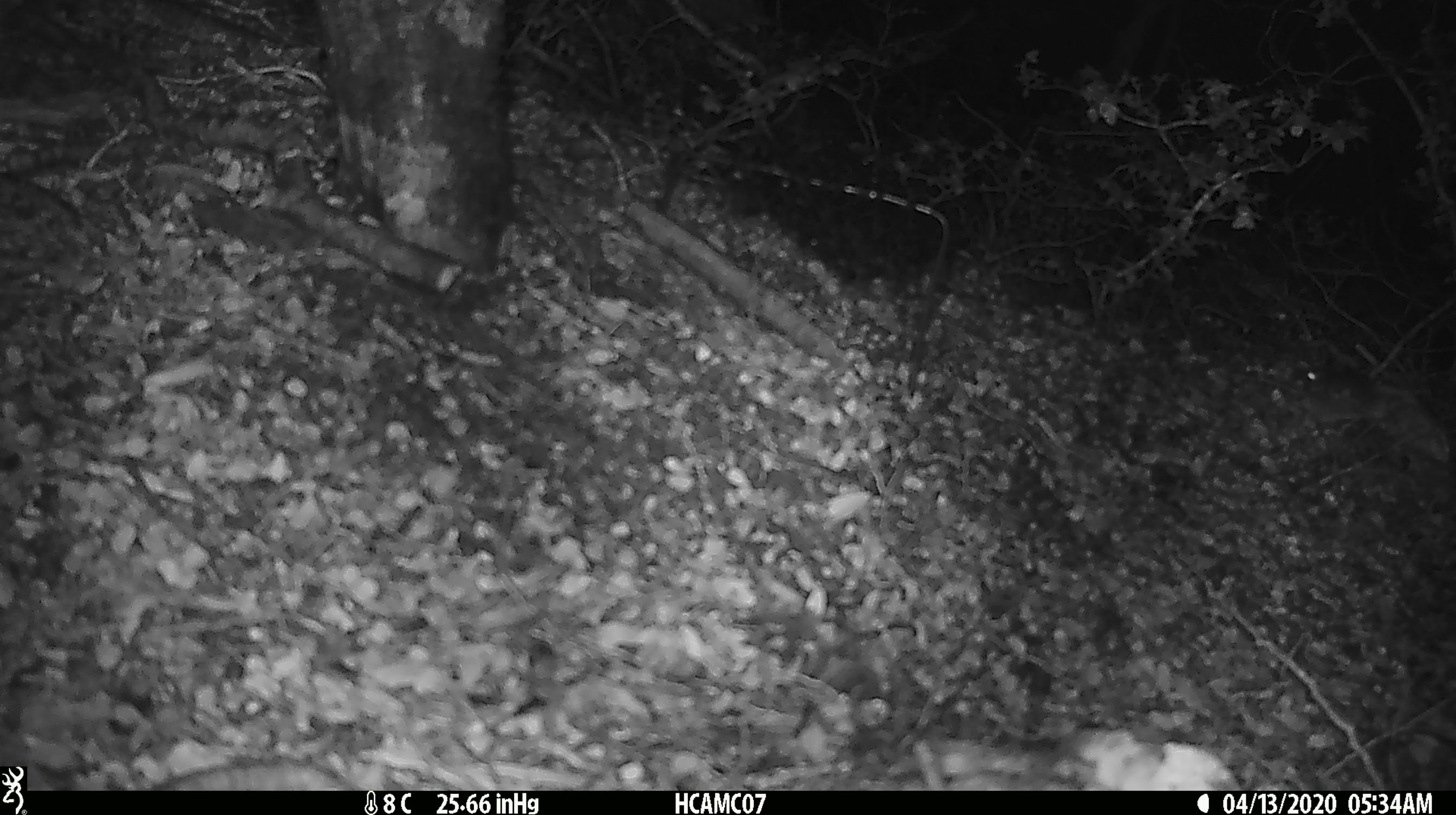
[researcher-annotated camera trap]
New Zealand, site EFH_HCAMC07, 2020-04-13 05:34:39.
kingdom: Animalia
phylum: Chordata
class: Mammalia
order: Rodentia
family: Muridae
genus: Mus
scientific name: Mus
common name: mouse